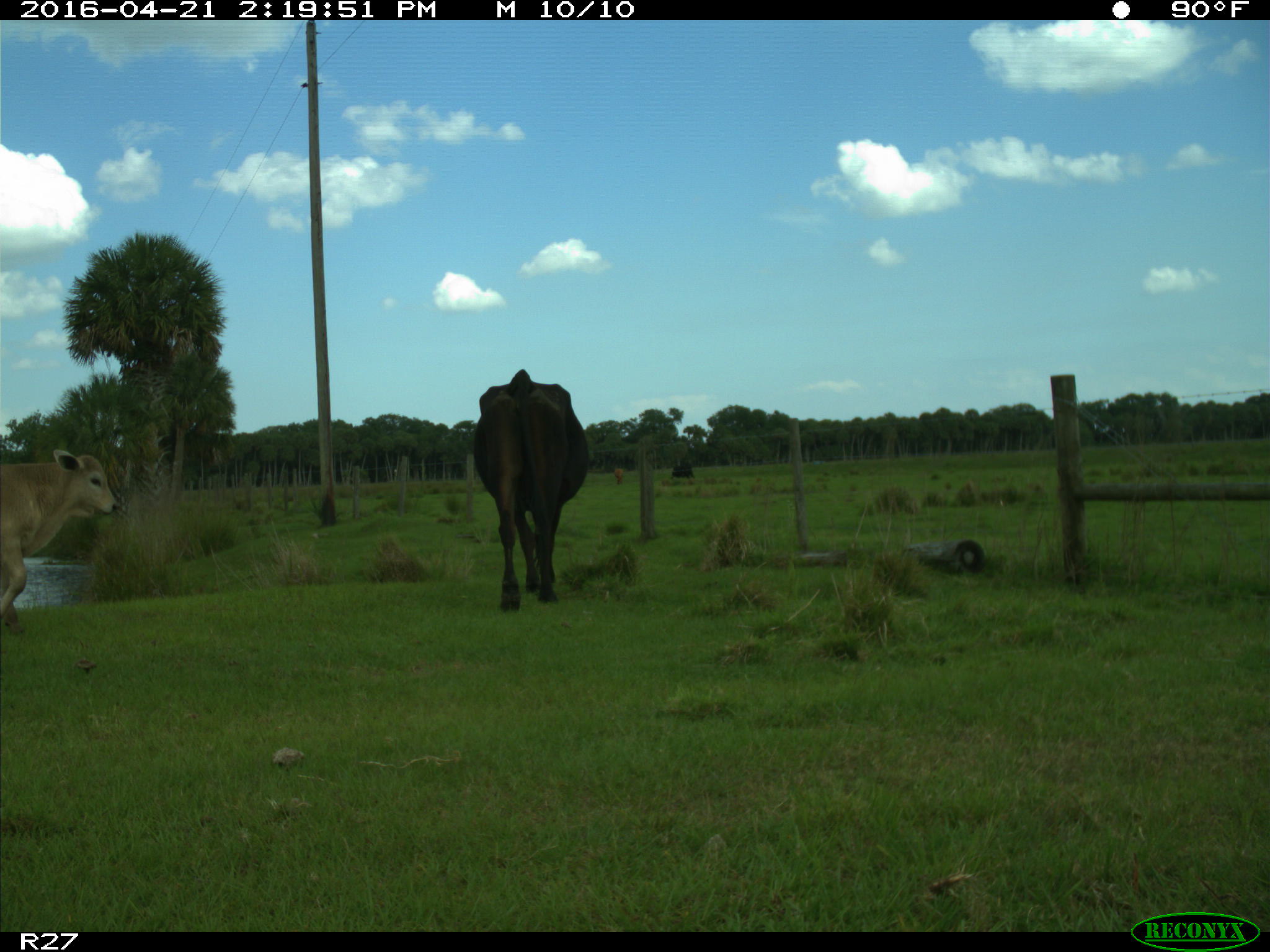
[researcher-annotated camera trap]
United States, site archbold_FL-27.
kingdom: Animalia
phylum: Chordata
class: Mammalia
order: Artiodactyla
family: Bovidae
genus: Bos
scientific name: Bos taurus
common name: domestic cow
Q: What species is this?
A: Bos taurus (domestic cow).